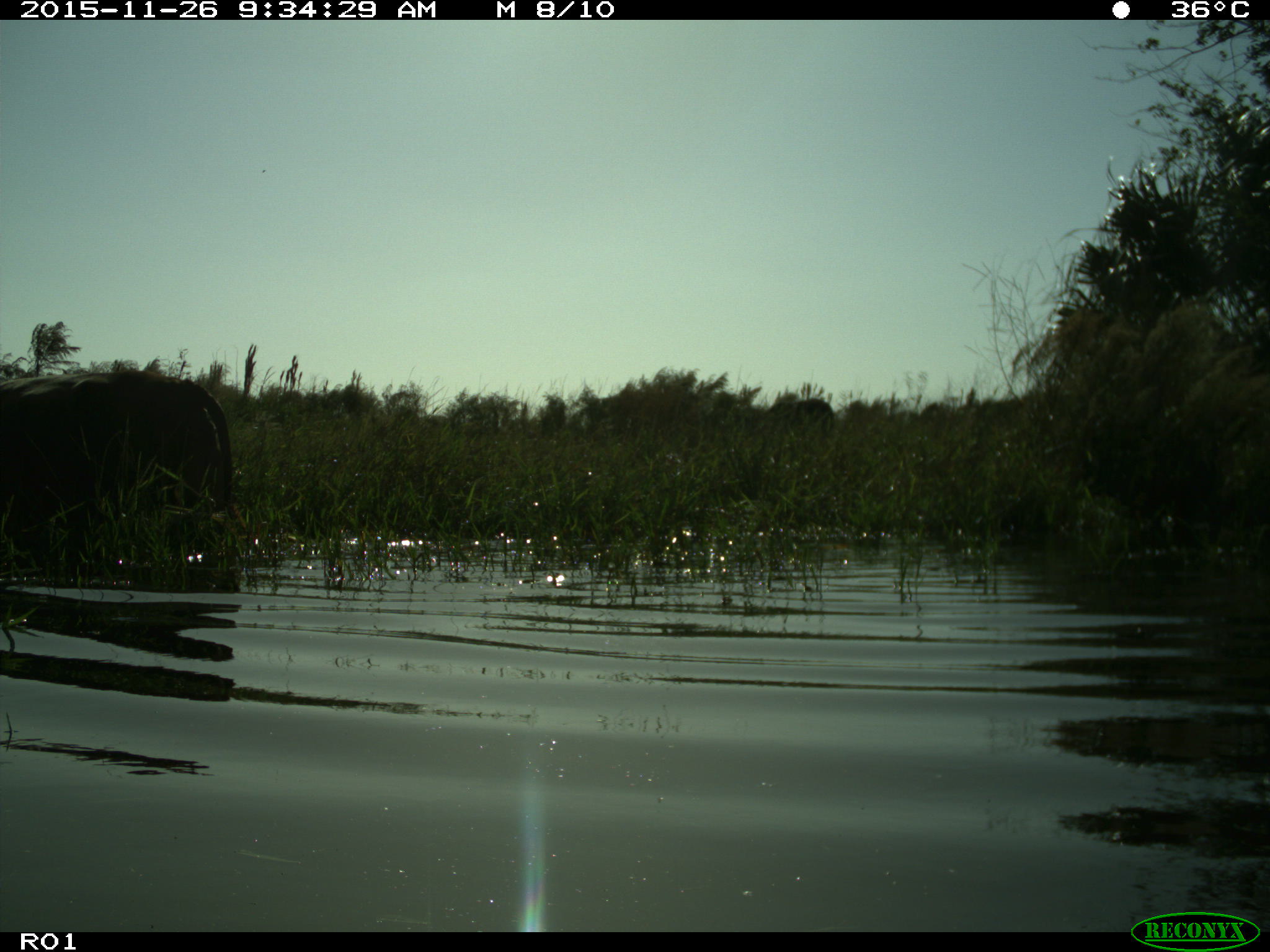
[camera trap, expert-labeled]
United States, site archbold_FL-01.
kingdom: Animalia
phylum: Chordata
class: Mammalia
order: Artiodactyla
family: Bovidae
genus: Bos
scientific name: Bos taurus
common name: domestic cow